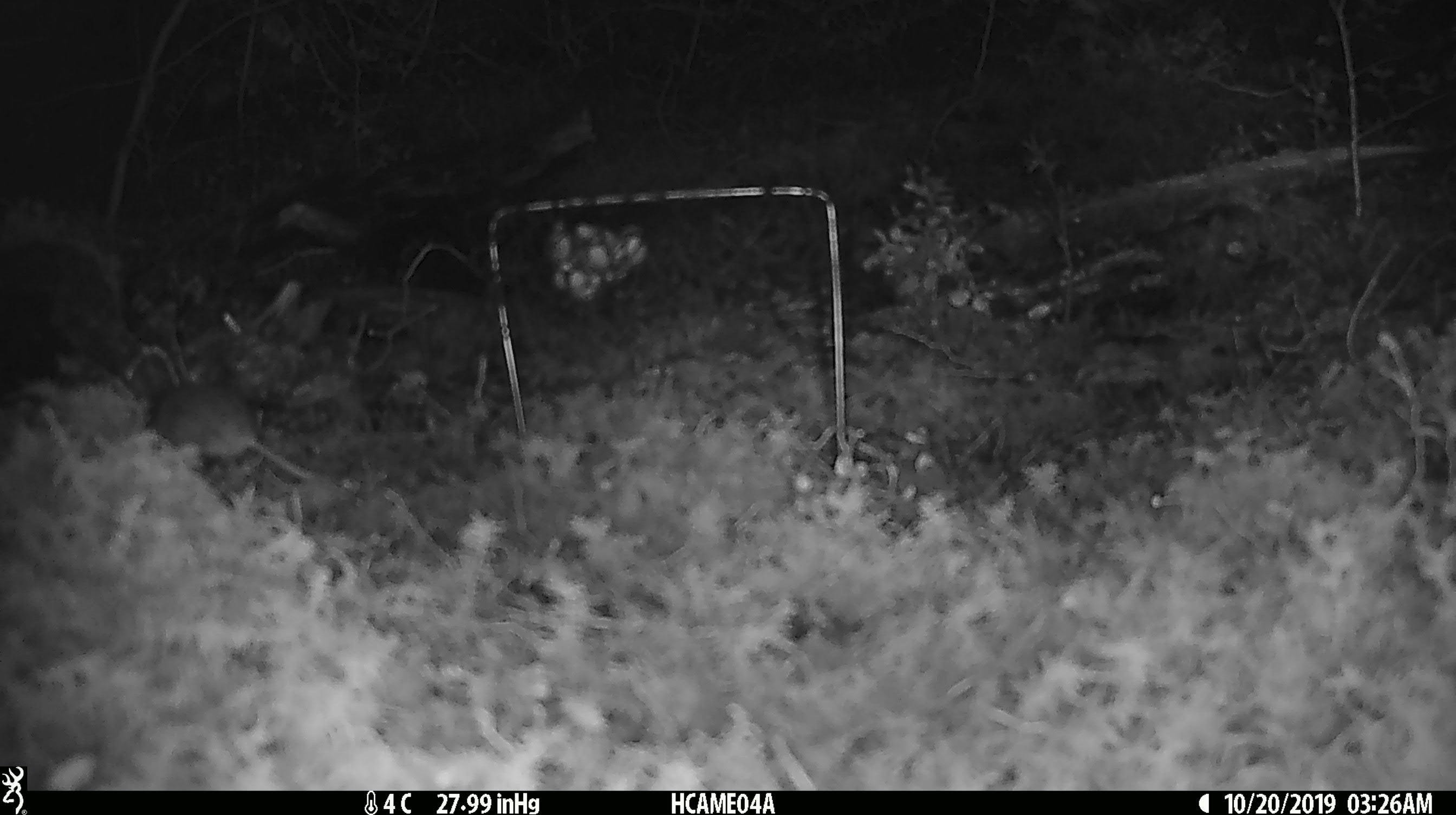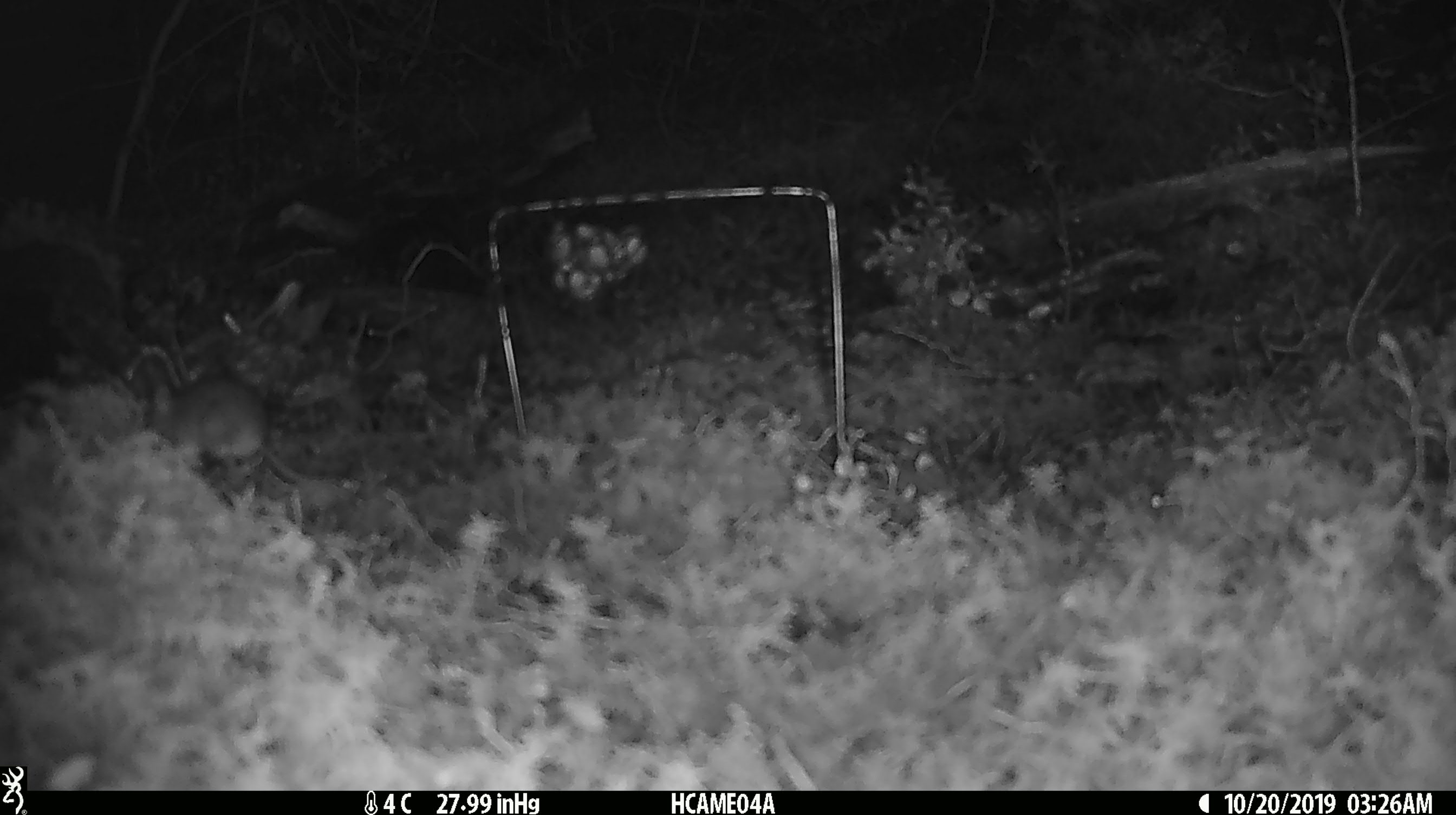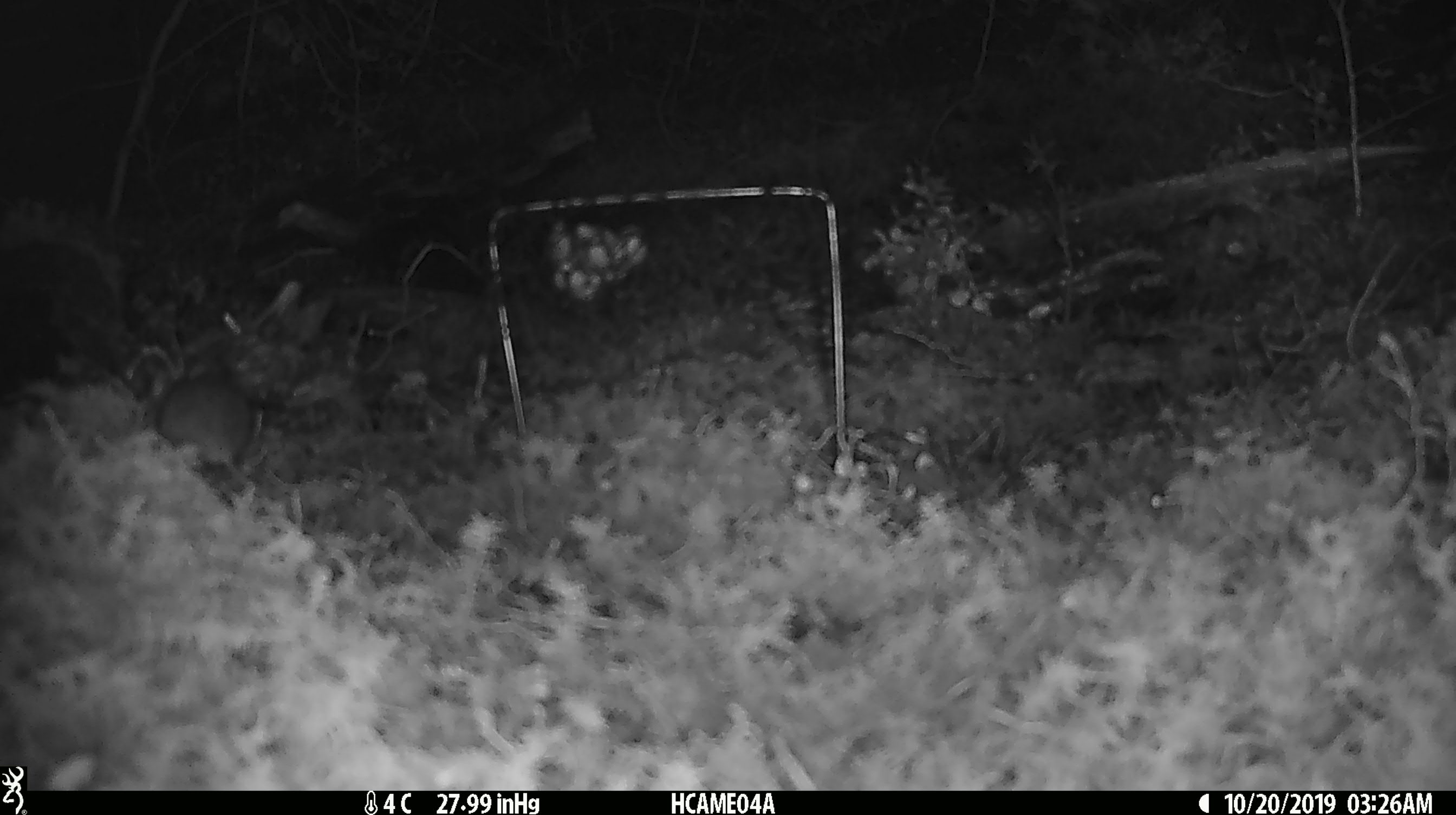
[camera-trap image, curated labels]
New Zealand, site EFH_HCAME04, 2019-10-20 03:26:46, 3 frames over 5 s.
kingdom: Animalia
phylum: Chordata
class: Mammalia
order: Rodentia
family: Muridae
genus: Mus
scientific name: Mus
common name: mouse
Mouse (Mus).